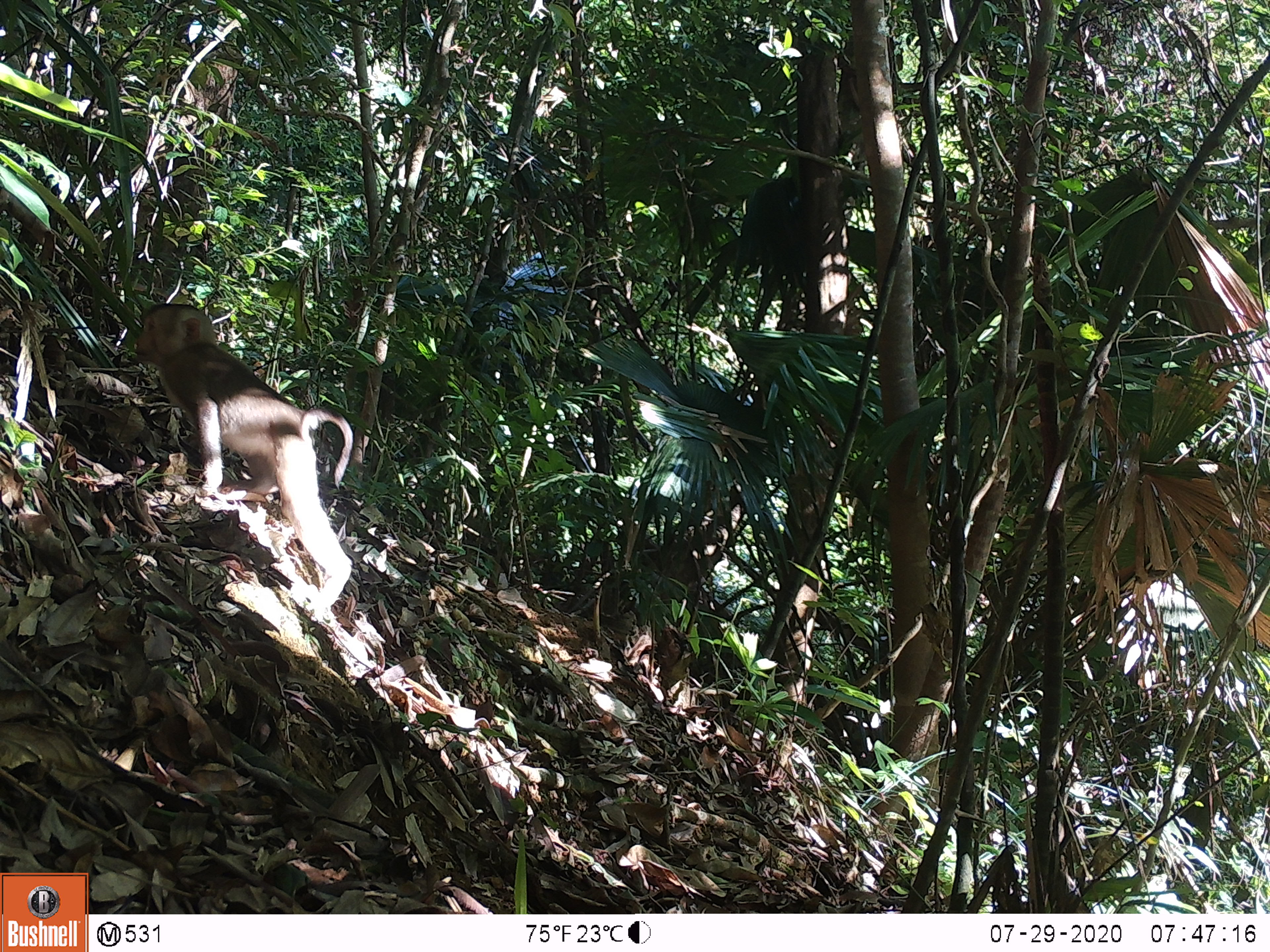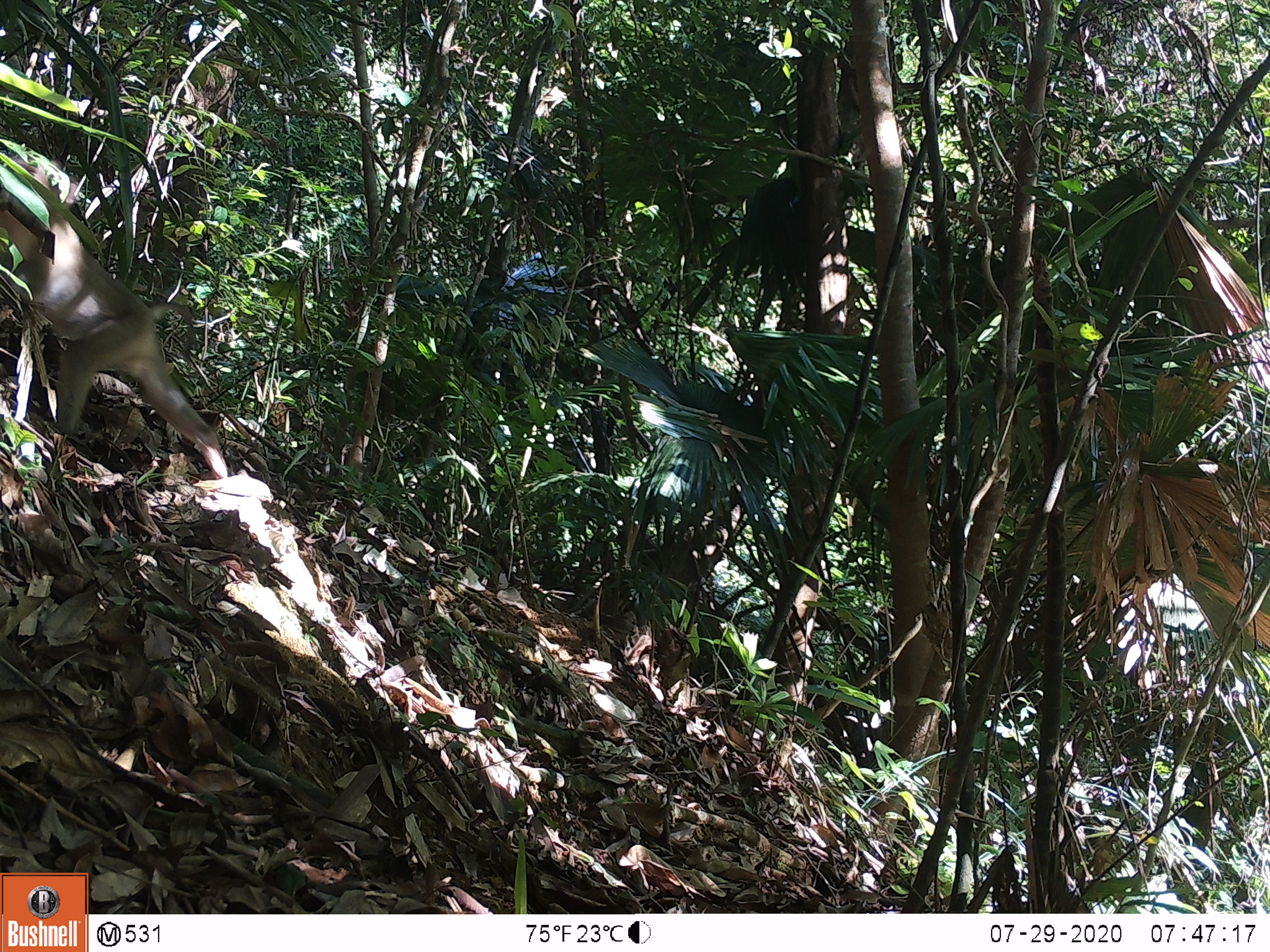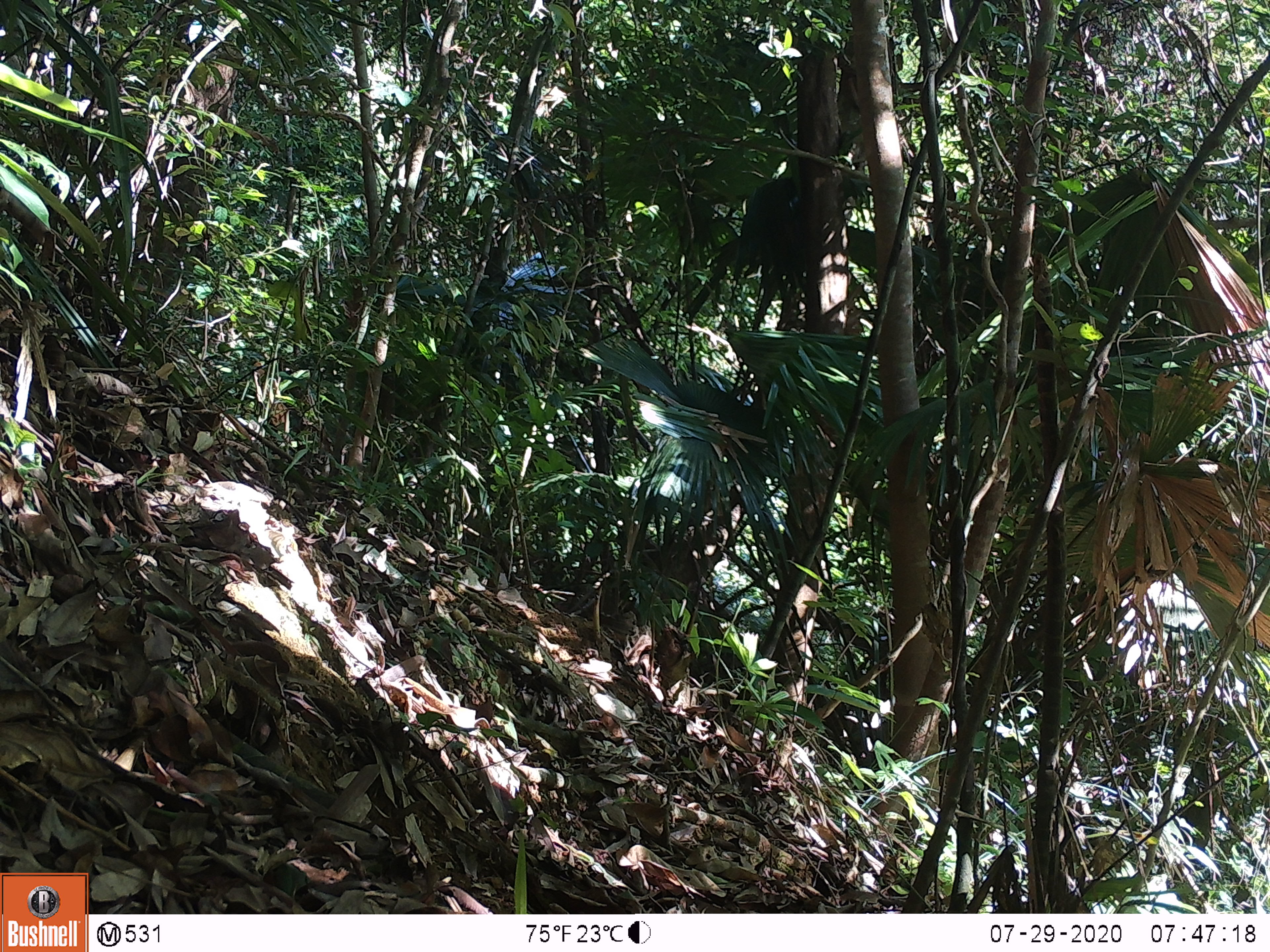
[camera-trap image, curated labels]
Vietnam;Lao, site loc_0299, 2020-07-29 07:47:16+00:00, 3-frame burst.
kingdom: Animalia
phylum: Chordata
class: Mammalia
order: Primates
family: Cercopithecidae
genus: Macaca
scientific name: Macaca nemestrina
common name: pig-tailed macaque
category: pig tailed macaque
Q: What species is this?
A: Pig tailed macaque (pig-tailed macaque) (Macaca nemestrina).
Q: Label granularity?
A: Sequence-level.